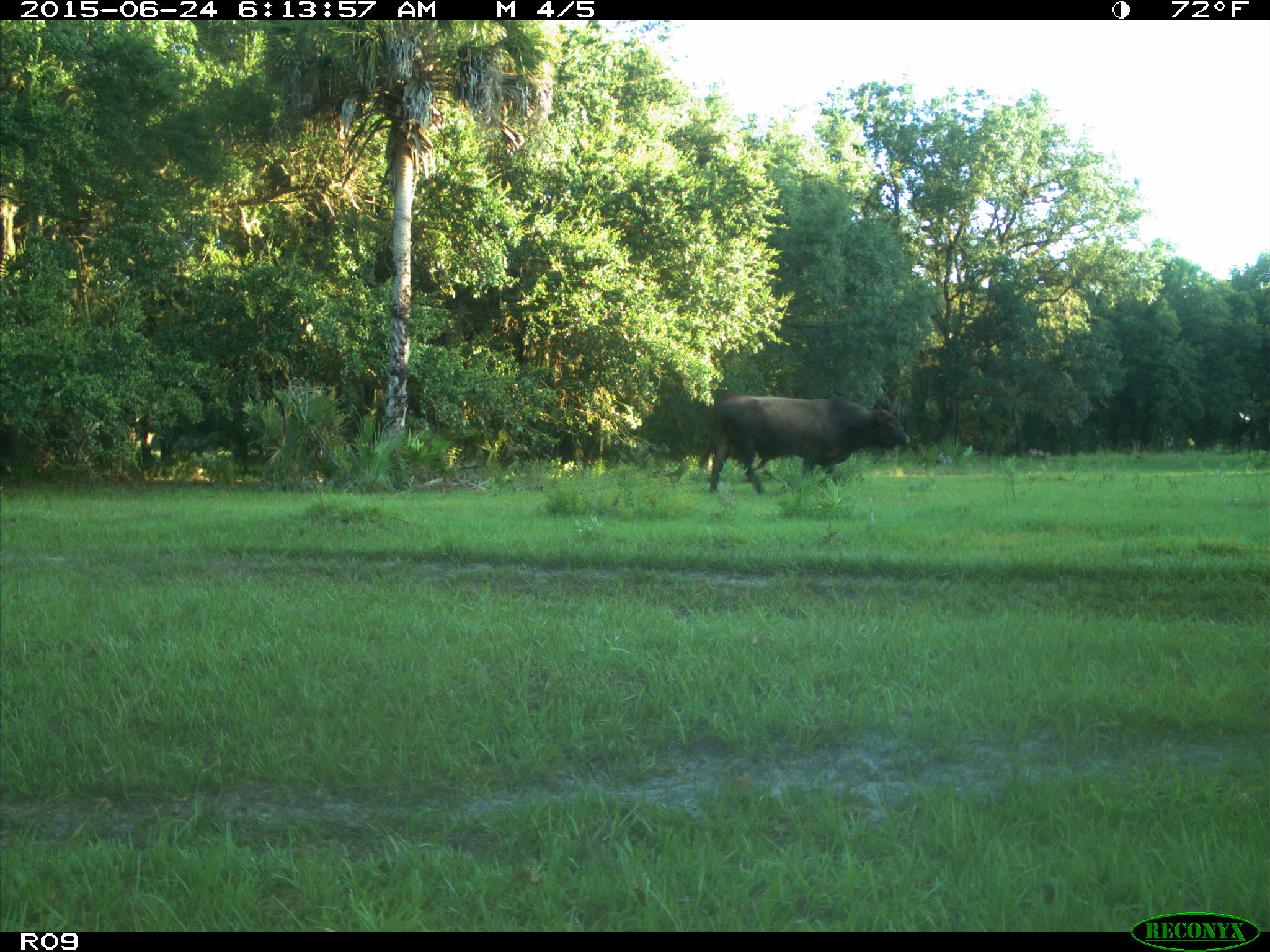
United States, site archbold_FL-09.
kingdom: Animalia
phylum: Chordata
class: Mammalia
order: Artiodactyla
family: Bovidae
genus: Bos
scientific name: Bos taurus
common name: domestic cow